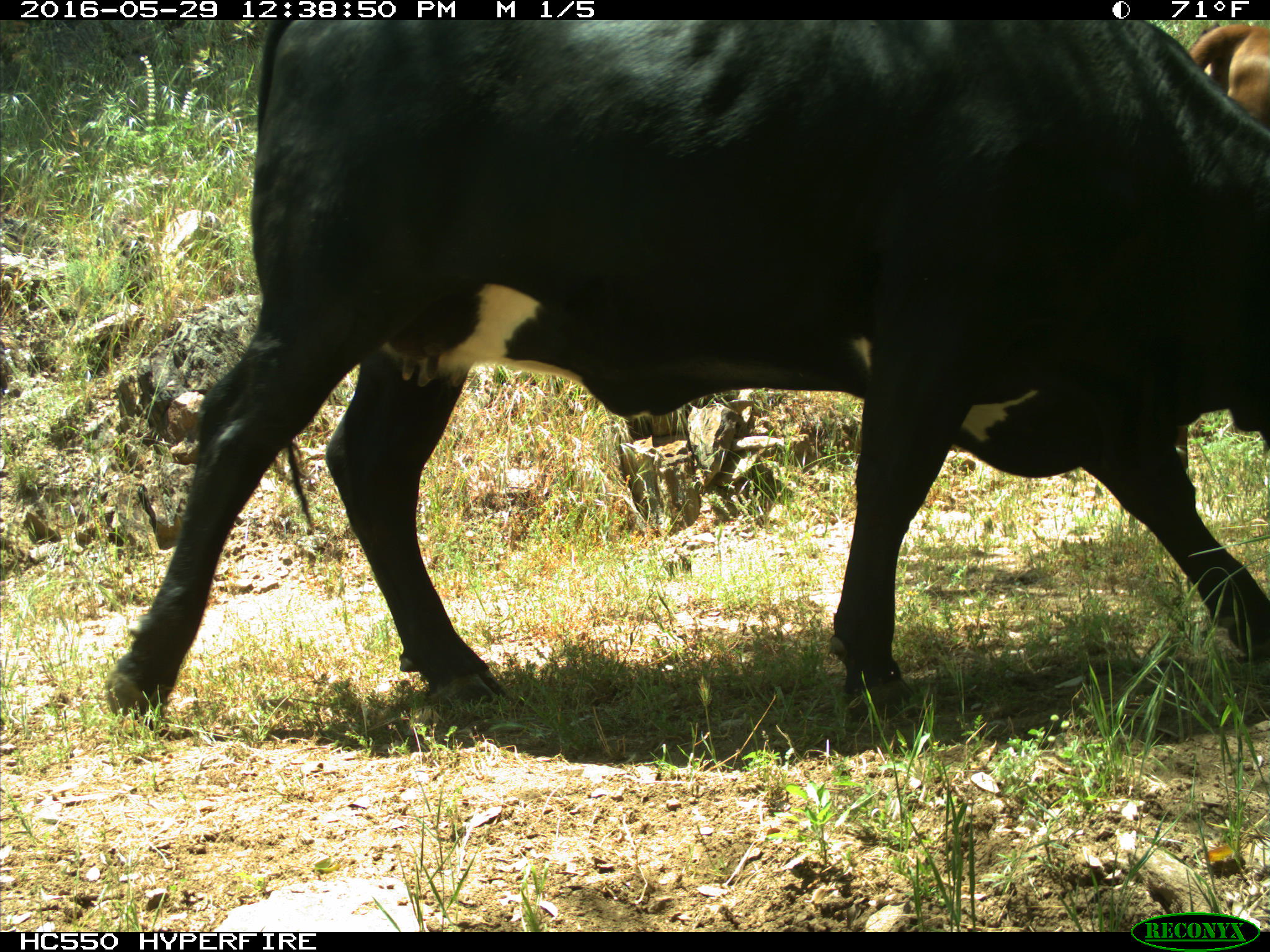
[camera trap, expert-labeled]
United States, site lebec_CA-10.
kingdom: Animalia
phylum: Chordata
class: Mammalia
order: Artiodactyla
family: Bovidae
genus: Bos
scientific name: Bos taurus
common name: domestic cow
Bos taurus (domestic cow).